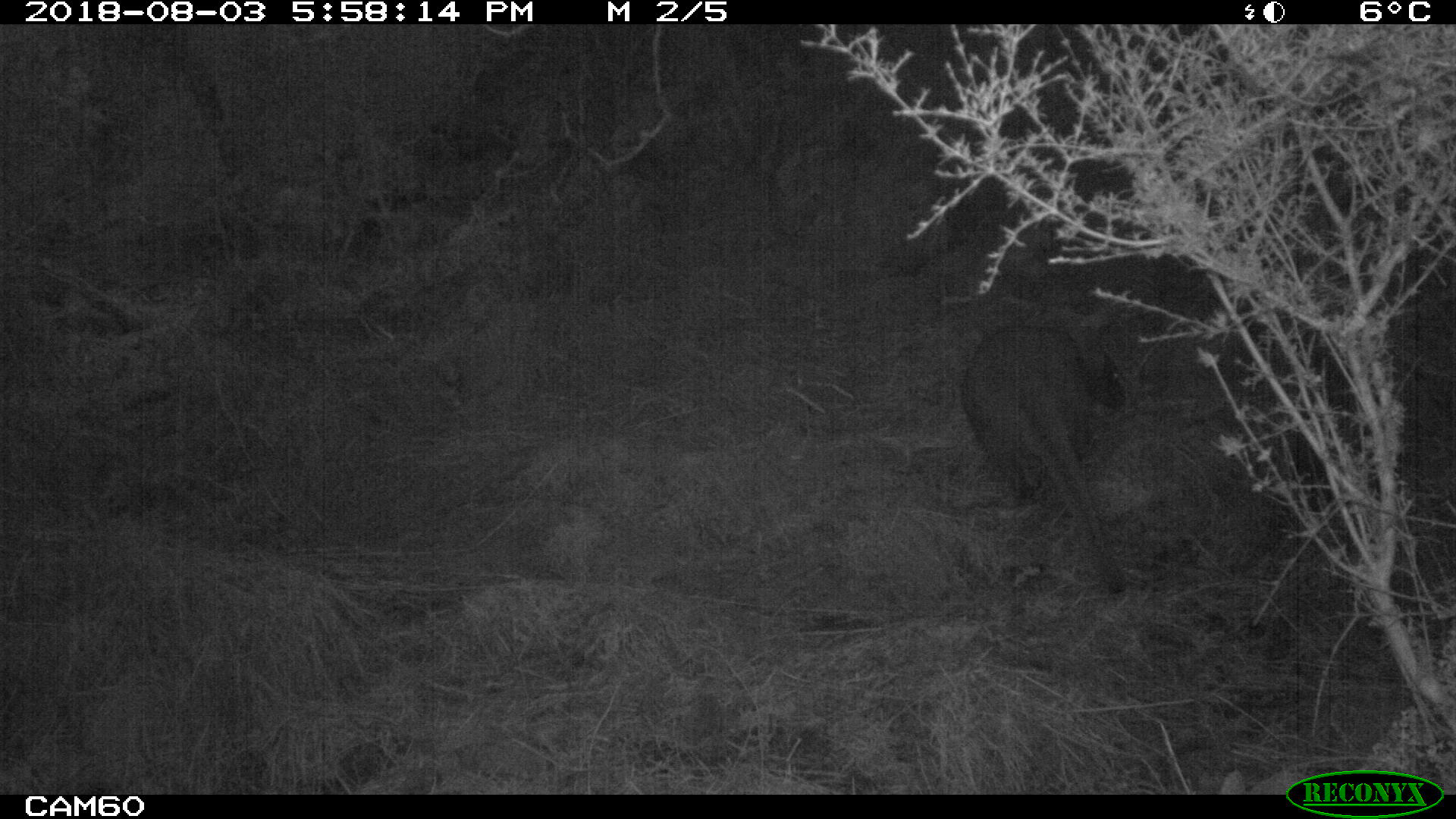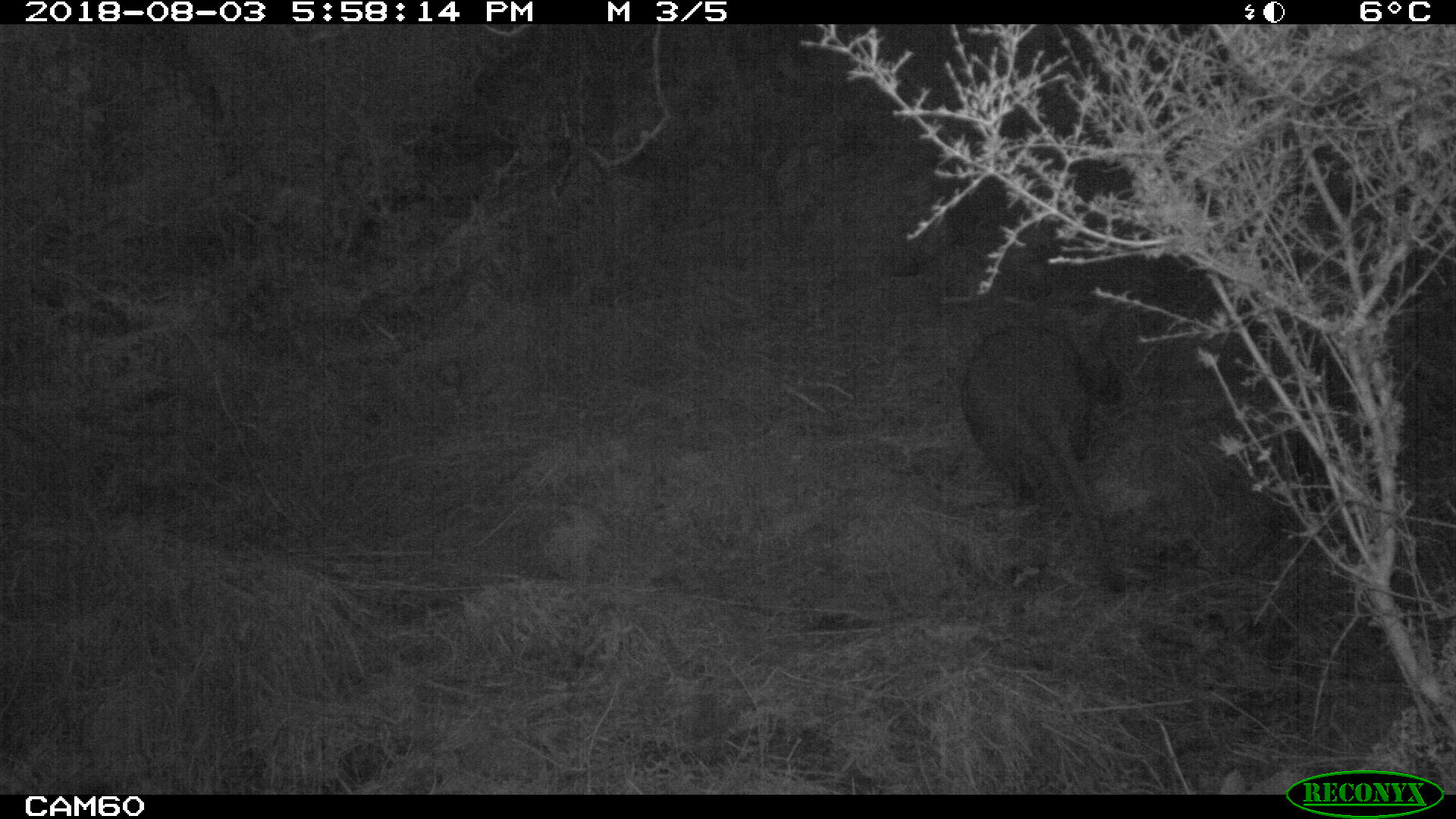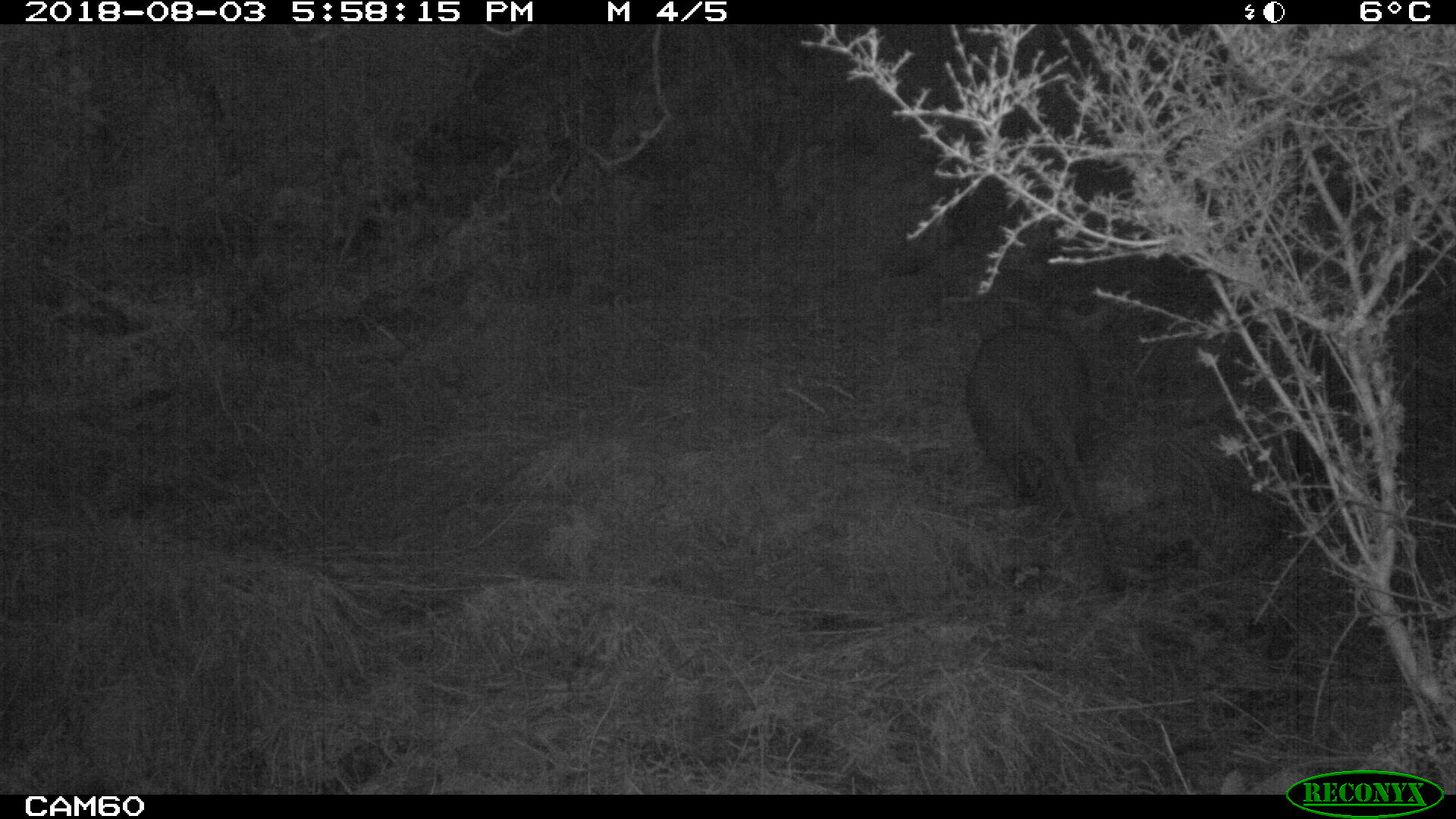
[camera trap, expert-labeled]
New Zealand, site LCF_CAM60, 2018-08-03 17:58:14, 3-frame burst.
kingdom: Animalia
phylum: Chordata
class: Mammalia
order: Diprotodontia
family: Macropodidae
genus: Notamacropus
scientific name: Notamacropus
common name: wallaby